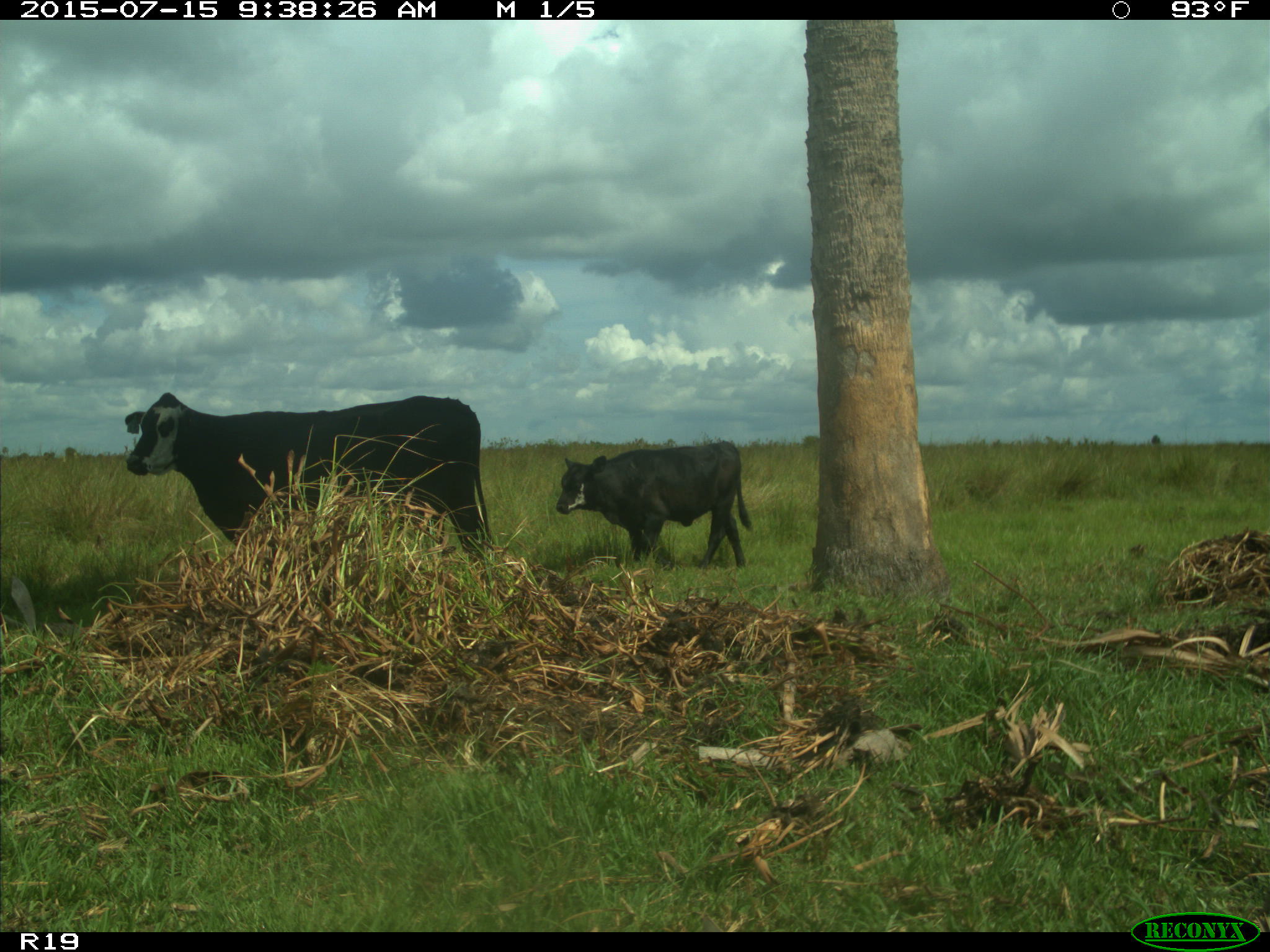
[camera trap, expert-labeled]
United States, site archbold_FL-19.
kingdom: Animalia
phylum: Chordata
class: Mammalia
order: Artiodactyla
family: Bovidae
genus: Bos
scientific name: Bos taurus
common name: domestic cow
Bos taurus (domestic cow).